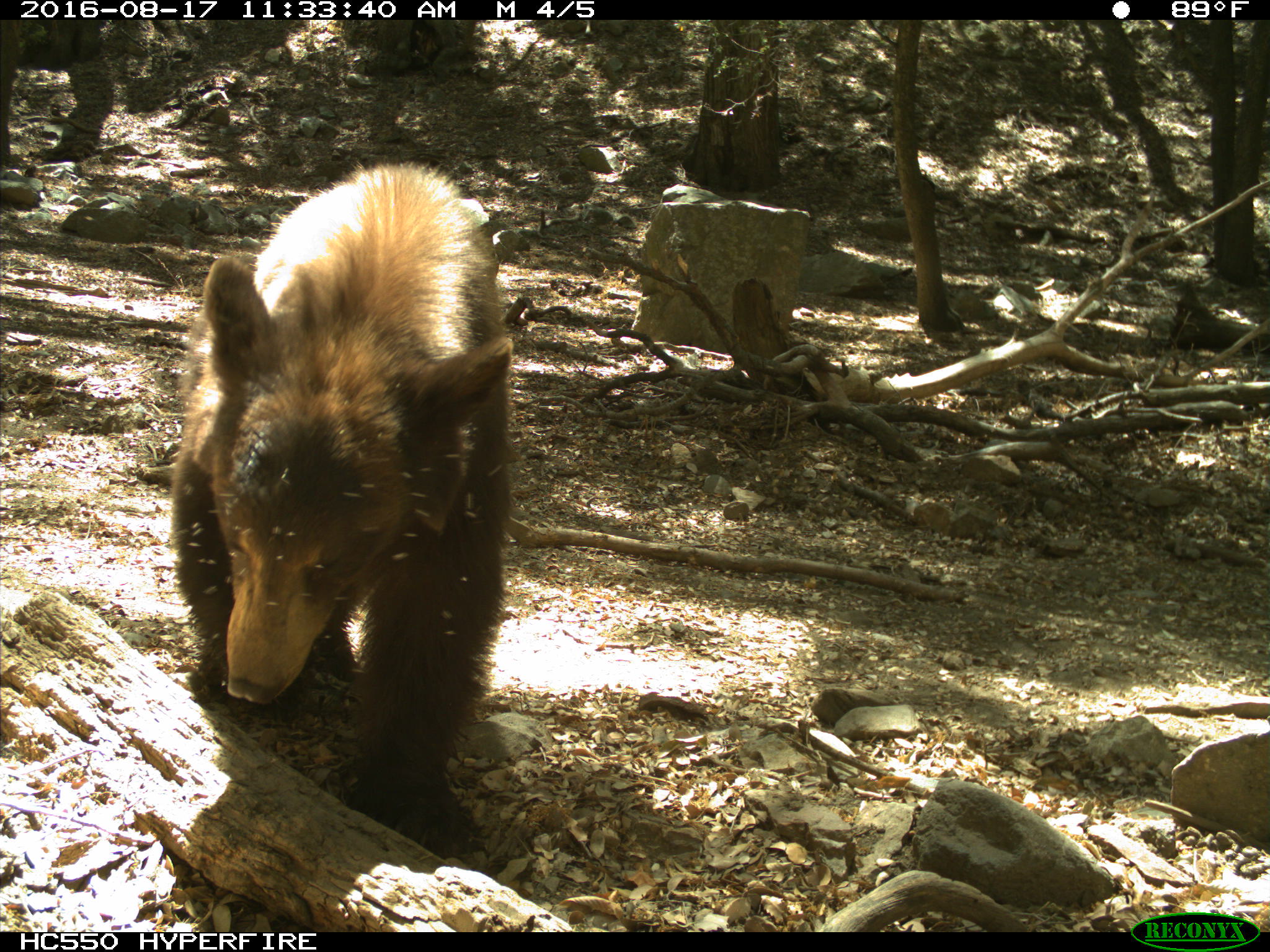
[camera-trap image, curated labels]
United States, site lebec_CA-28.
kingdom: Animalia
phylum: Chordata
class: Mammalia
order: Carnivora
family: Ursidae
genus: Ursus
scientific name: Ursus americanus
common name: american black bear